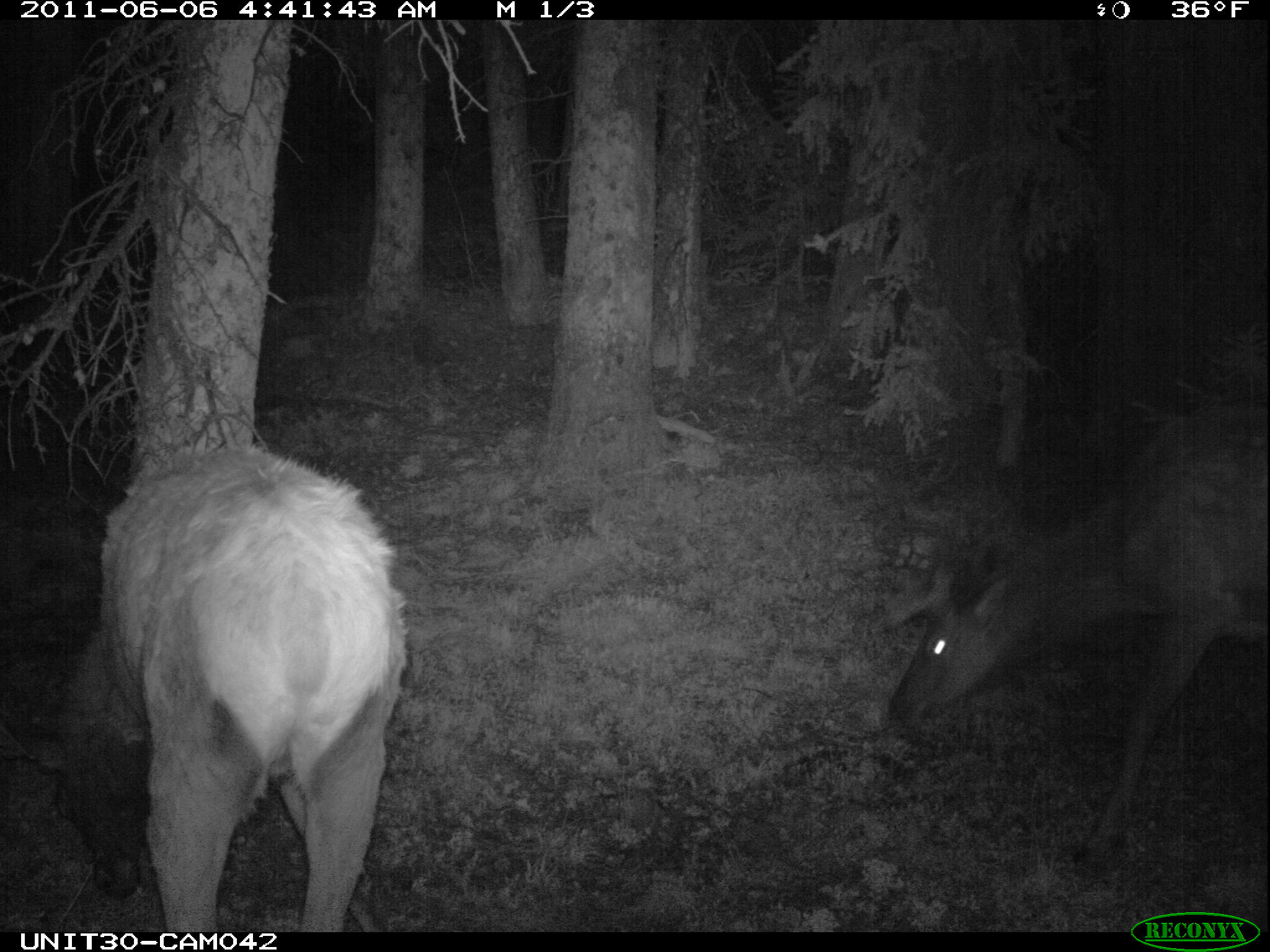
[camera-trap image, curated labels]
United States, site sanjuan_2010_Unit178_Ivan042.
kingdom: Animalia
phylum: Chordata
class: Mammalia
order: Artiodactyla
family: Cervidae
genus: Cervus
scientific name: Cervus elaphus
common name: red deer